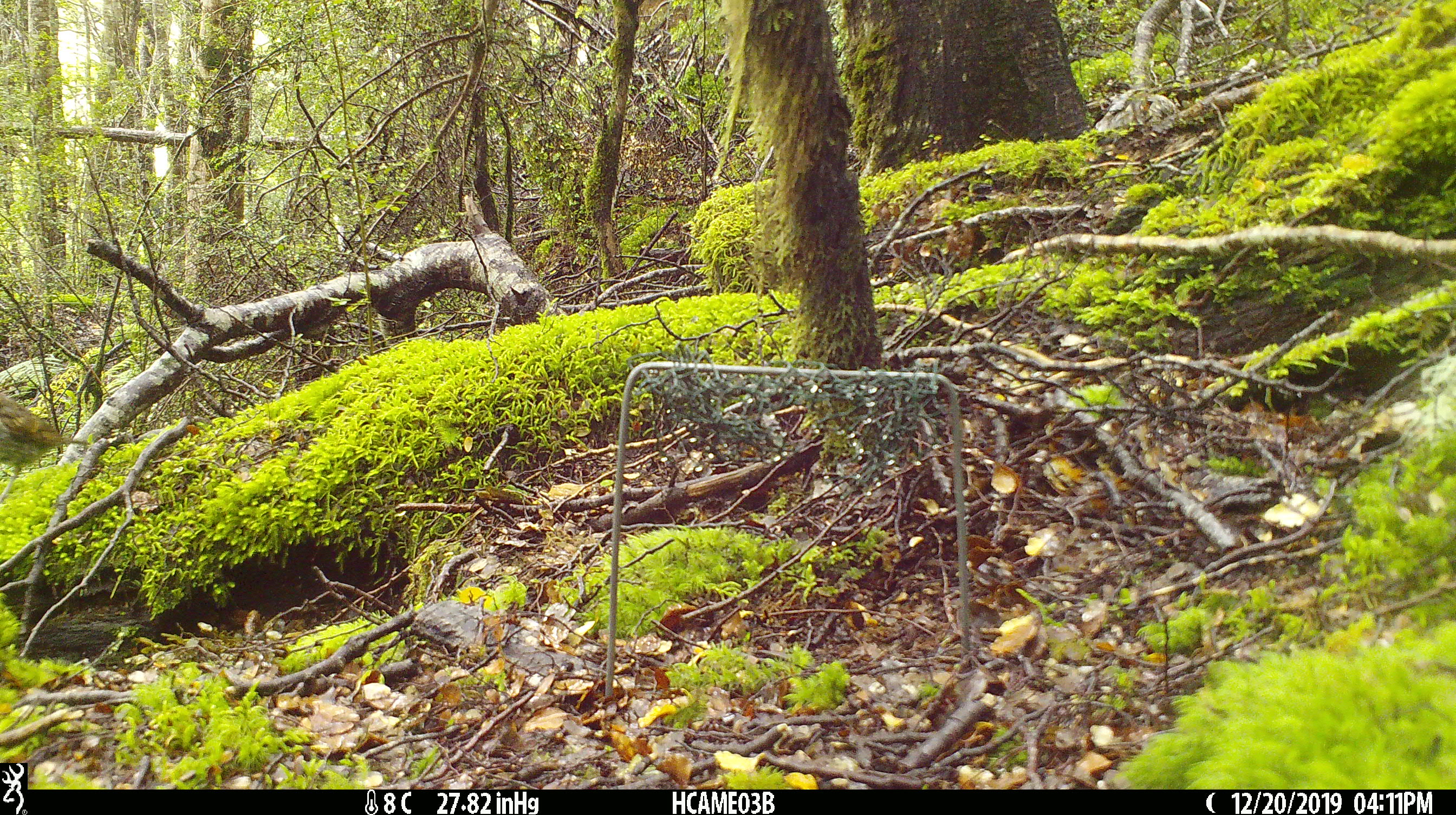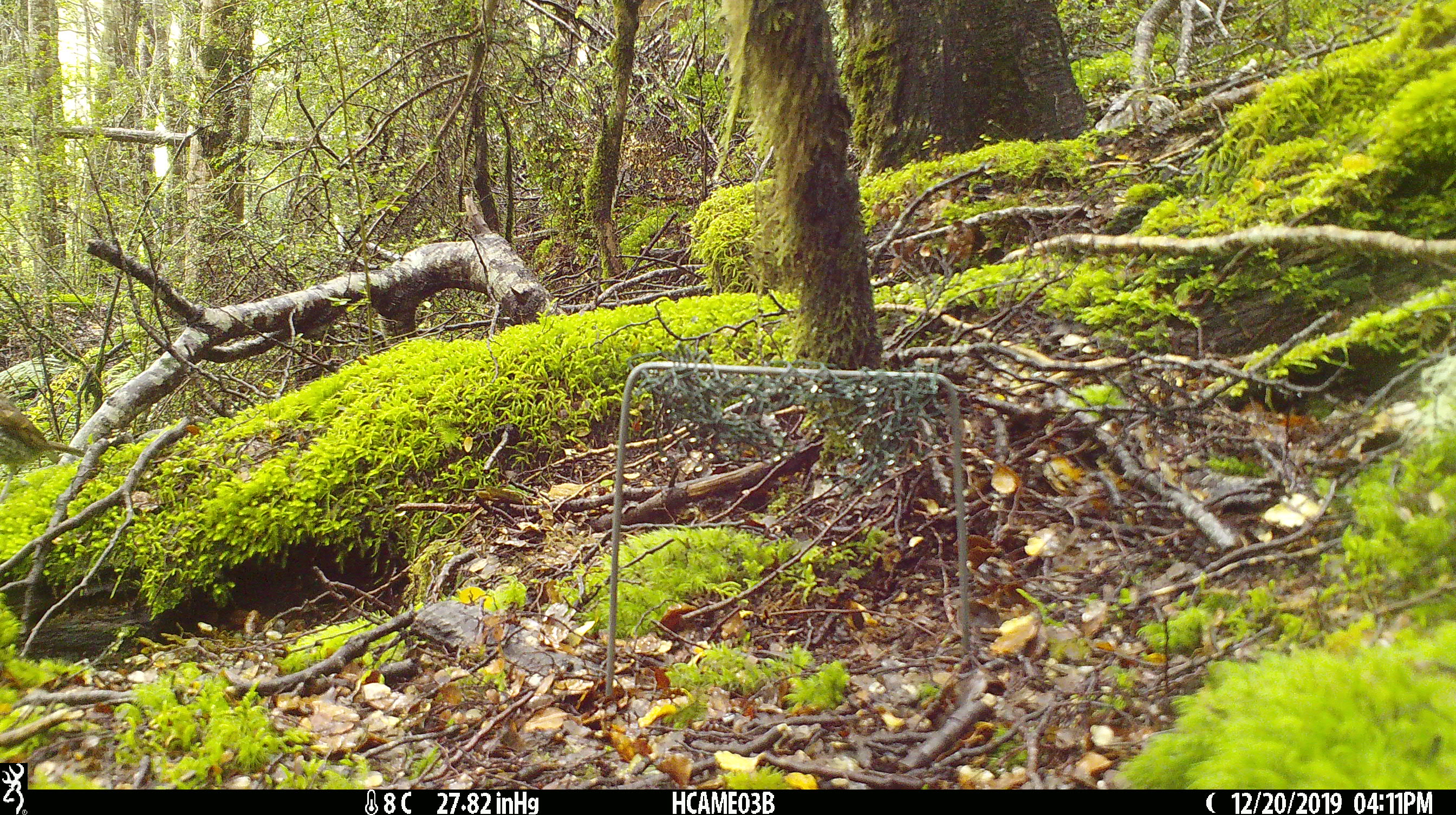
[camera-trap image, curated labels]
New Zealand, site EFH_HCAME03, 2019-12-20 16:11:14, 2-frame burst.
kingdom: Animalia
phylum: Chordata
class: Aves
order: Passeriformes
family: Turdidae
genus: Turdus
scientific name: Turdus philomelos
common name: song thrush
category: thrush